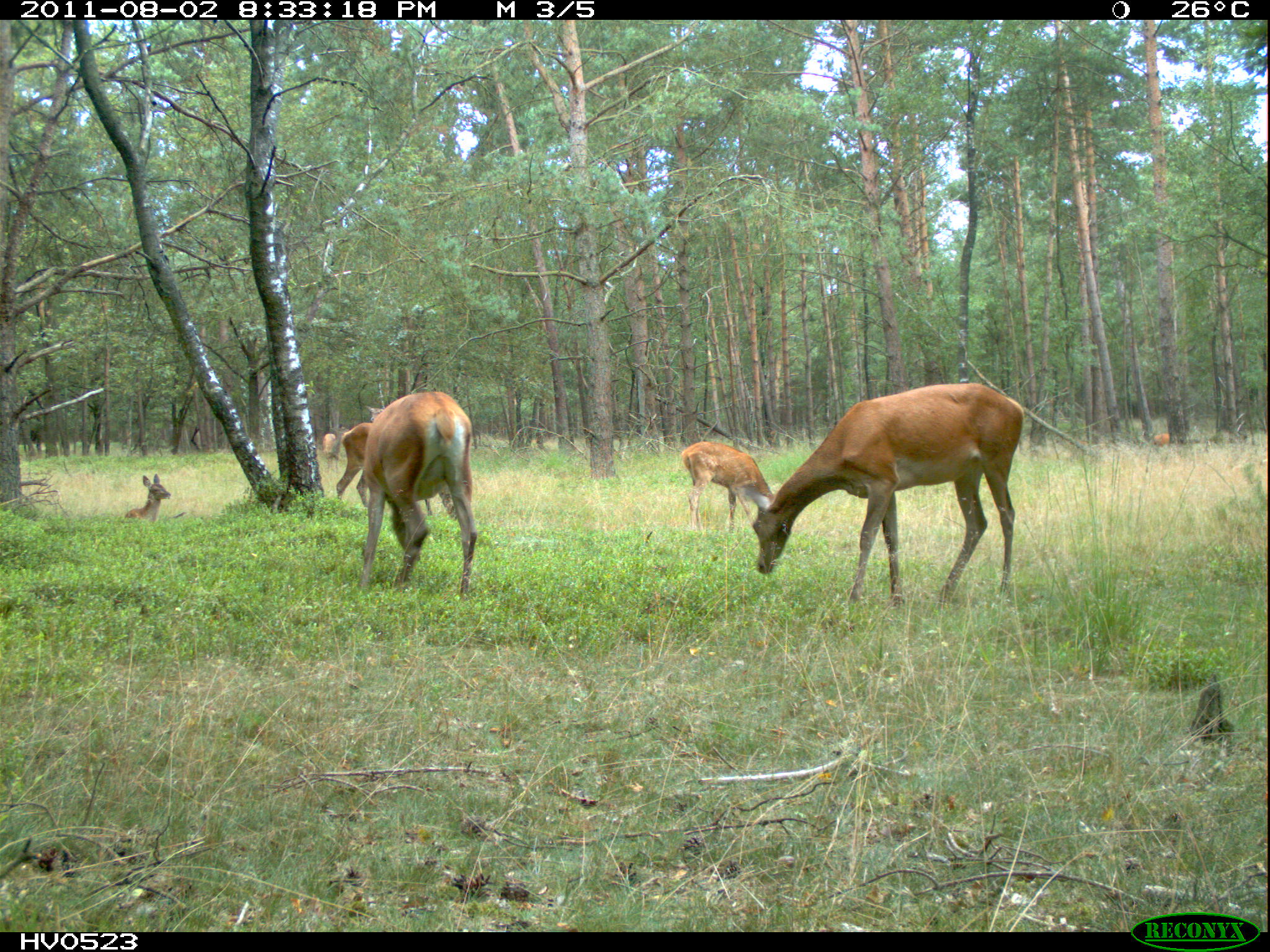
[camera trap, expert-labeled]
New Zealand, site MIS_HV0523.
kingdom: Animalia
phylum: Chordata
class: Mammalia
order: Artiodactyla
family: Cervidae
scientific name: Cervidae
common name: deer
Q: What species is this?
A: Deer (Cervidae).